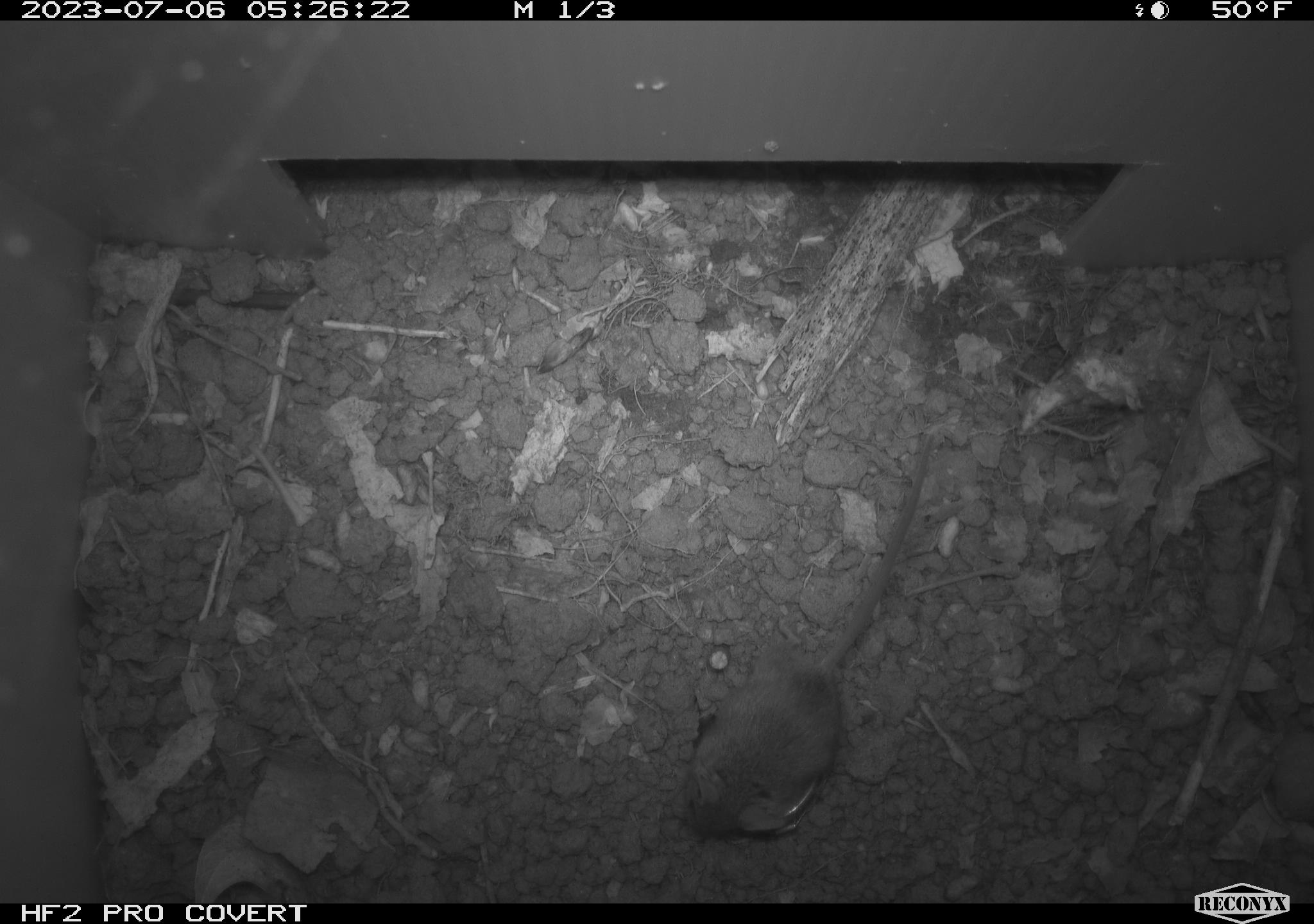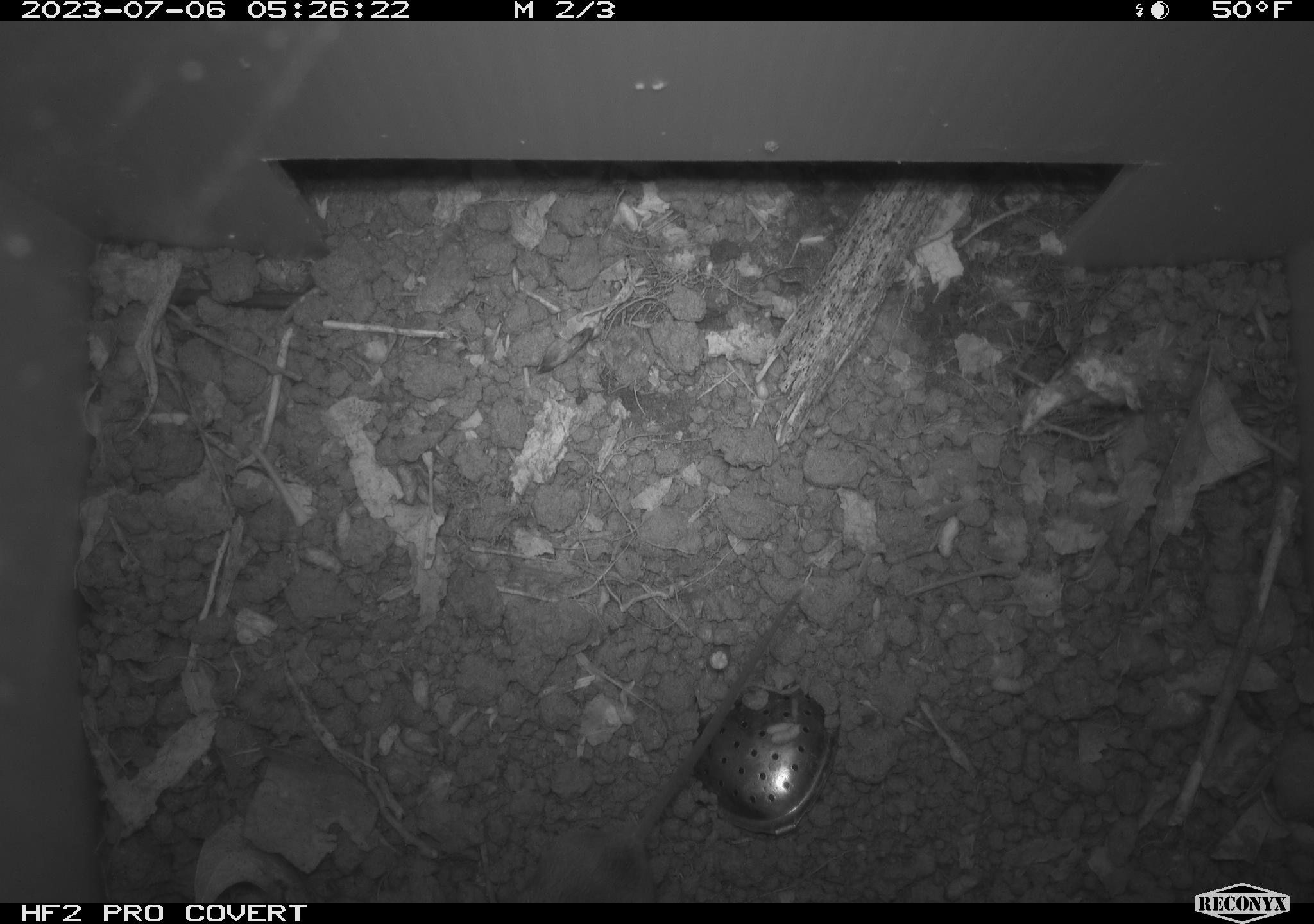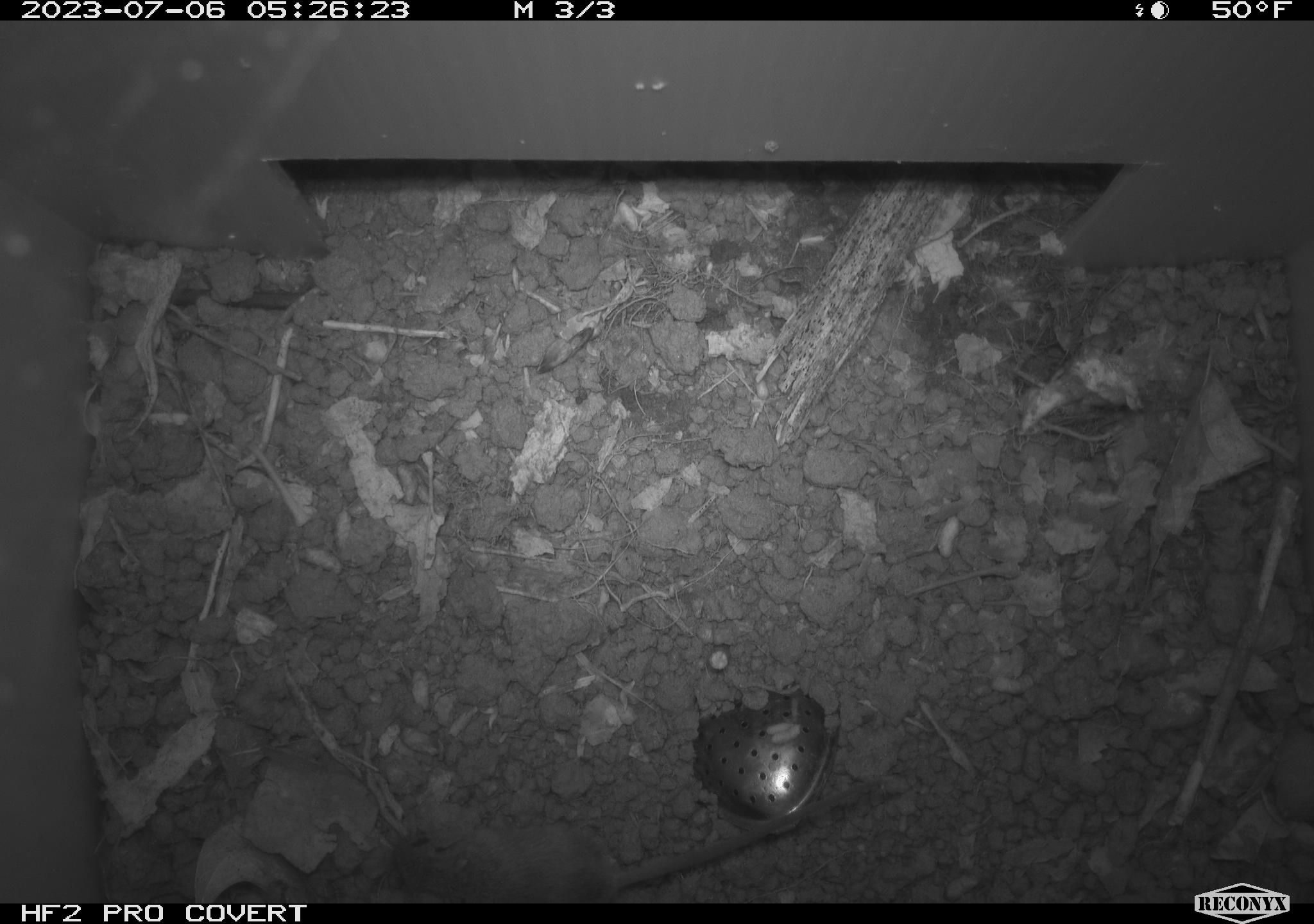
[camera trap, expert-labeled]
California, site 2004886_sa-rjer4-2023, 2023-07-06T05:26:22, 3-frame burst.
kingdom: Animalia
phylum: Chordata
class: Mammalia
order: Rodentia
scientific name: Rodentia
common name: mouse species